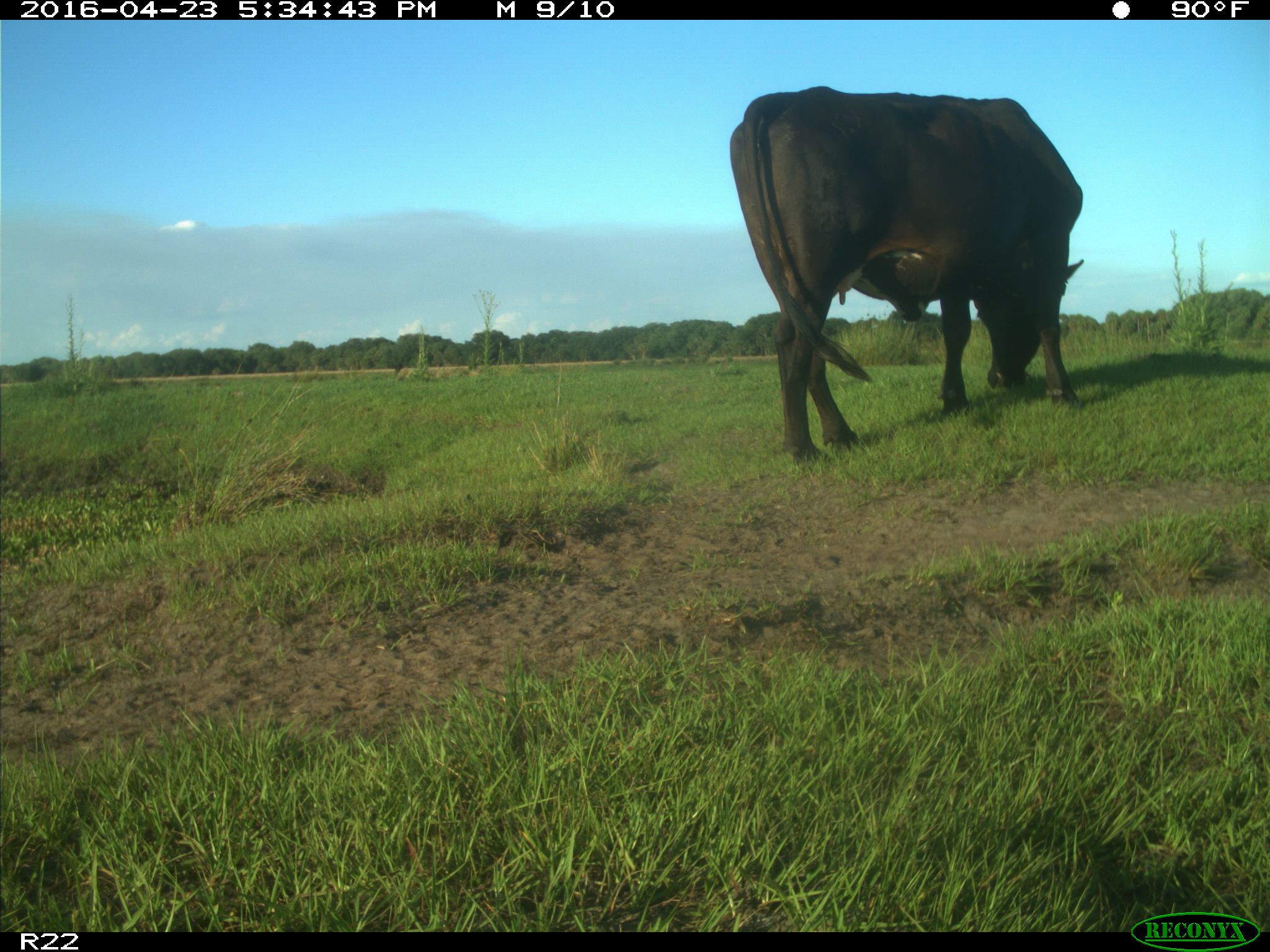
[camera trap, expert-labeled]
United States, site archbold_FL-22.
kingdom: Animalia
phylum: Chordata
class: Mammalia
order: Artiodactyla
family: Bovidae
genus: Bos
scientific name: Bos taurus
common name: domestic cow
Bos taurus (domestic cow).